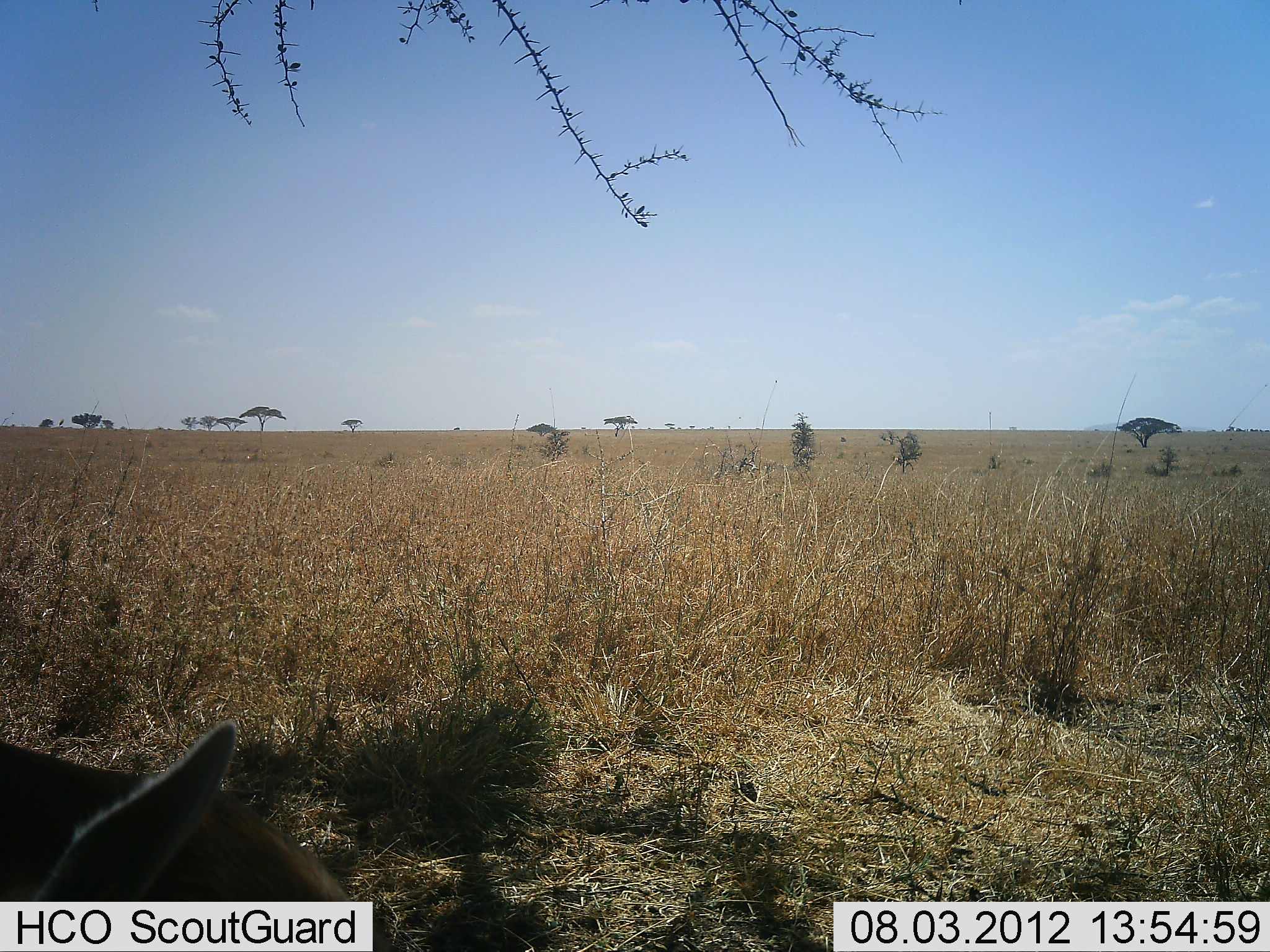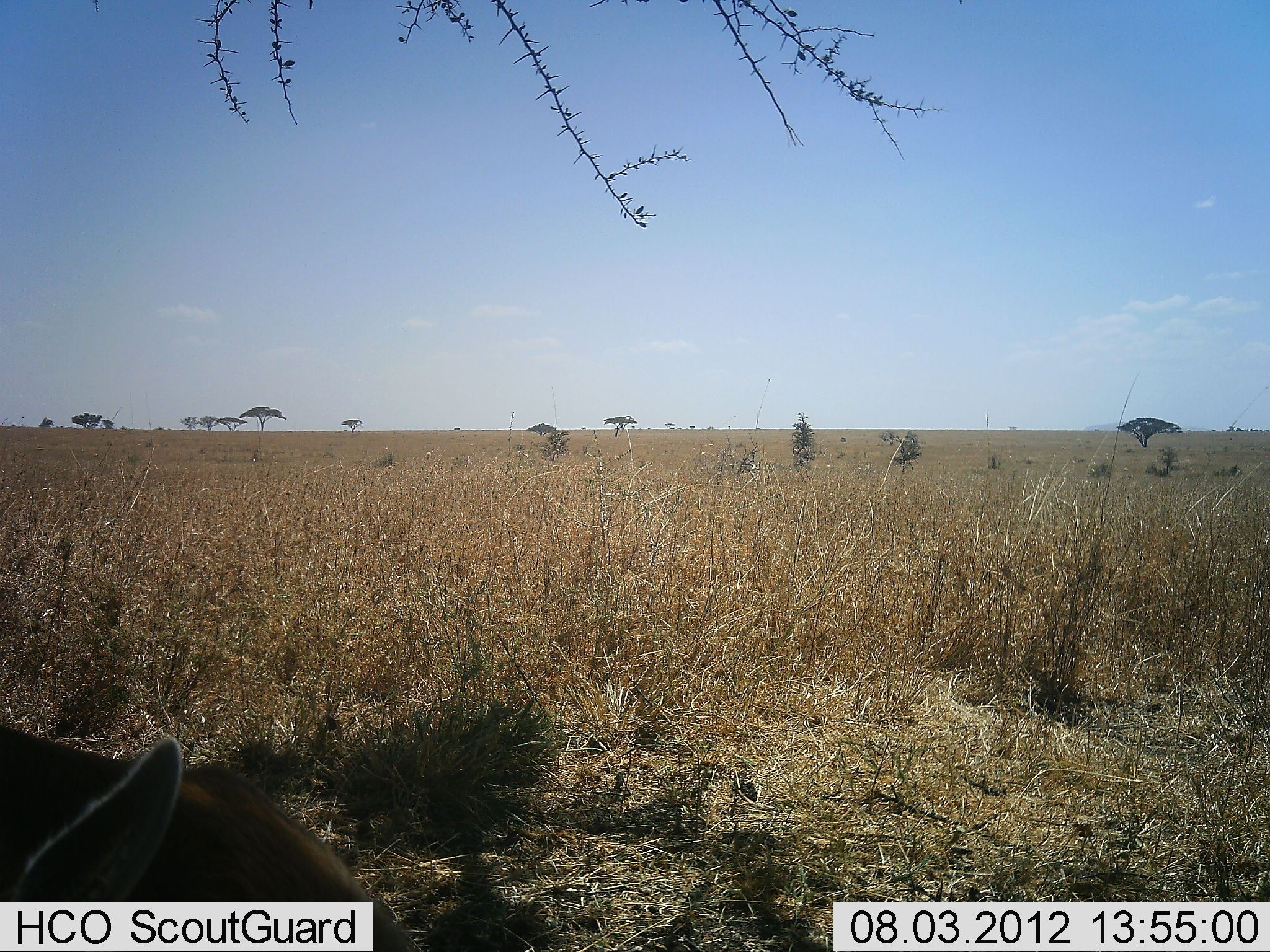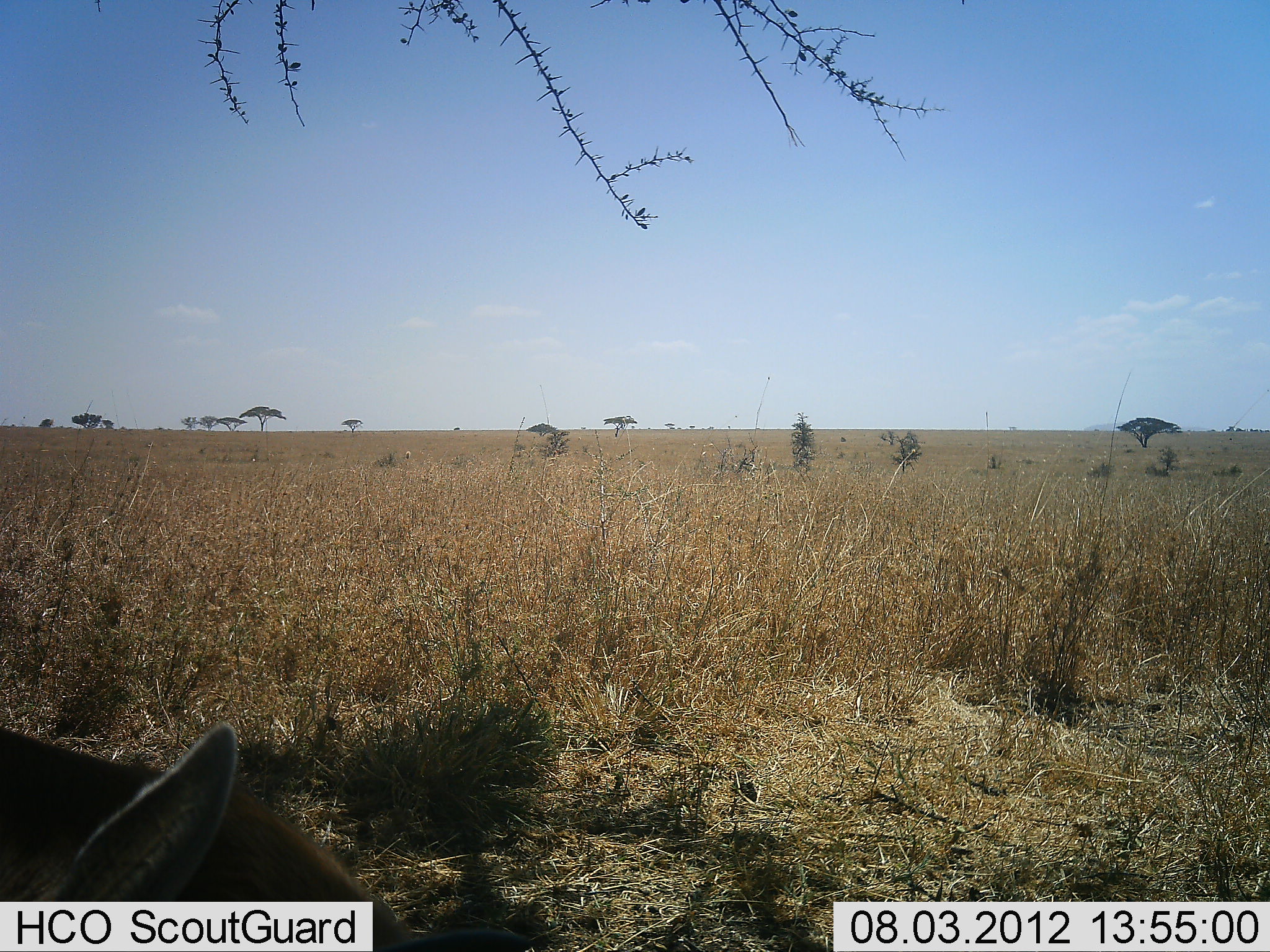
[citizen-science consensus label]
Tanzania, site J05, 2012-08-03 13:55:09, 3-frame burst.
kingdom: Animalia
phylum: Chordata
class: Mammalia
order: Artiodactyla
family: Bovidae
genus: Eudorcas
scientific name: Eudorcas thomsonii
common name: thomson's gazelle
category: gazellethomsons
Gazellethomsons (thomson's gazelle) (Eudorcas thomsonii), count 1. Behavior (volunteer vote fractions): standing 25%, resting 62%, moving 0%, interacting 0%. Young present (vote fraction): 0%. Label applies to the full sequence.